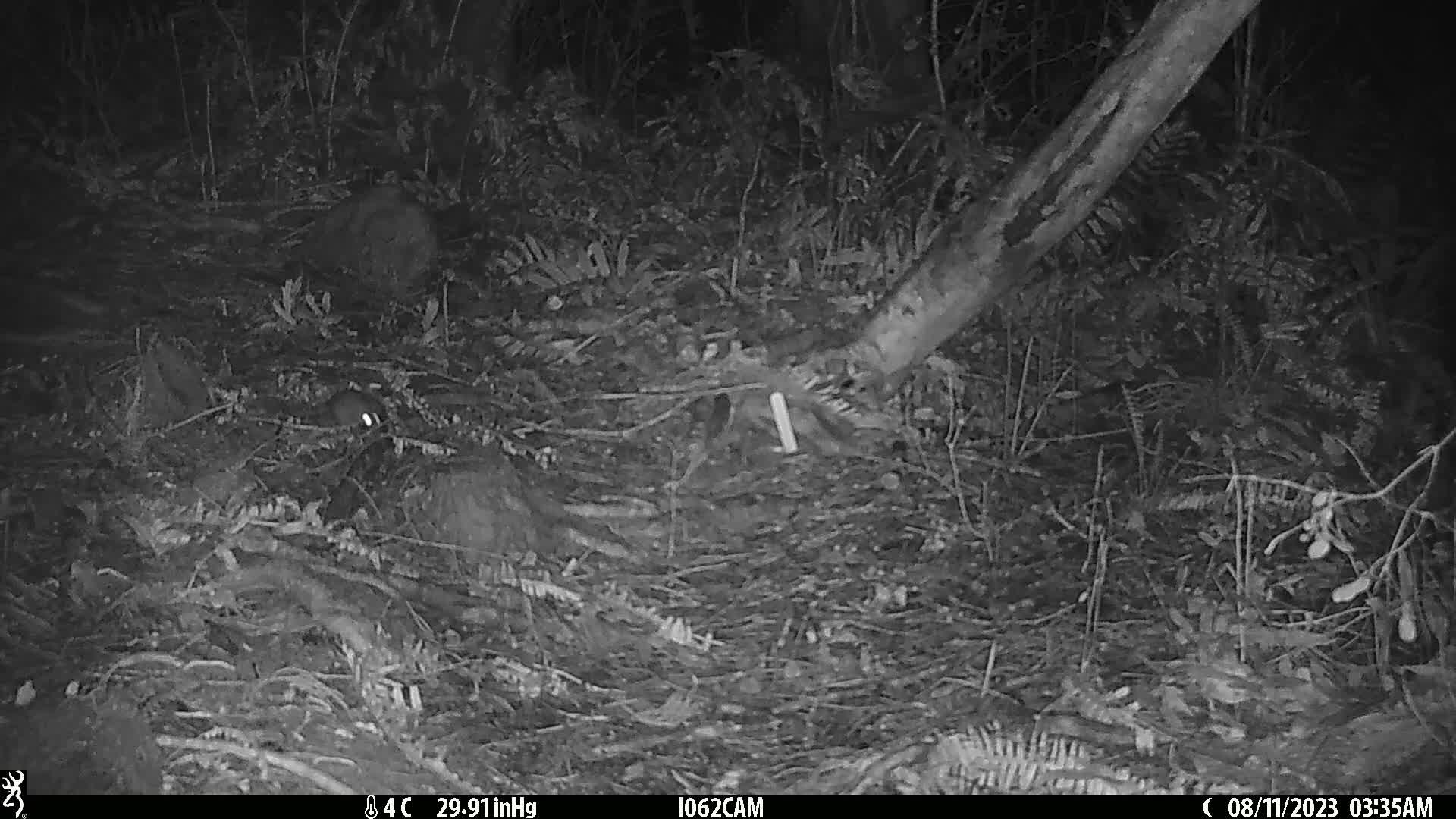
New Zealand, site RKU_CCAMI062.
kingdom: Animalia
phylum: Chordata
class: Mammalia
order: Rodentia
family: Muridae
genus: Rattus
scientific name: Rattus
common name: rat